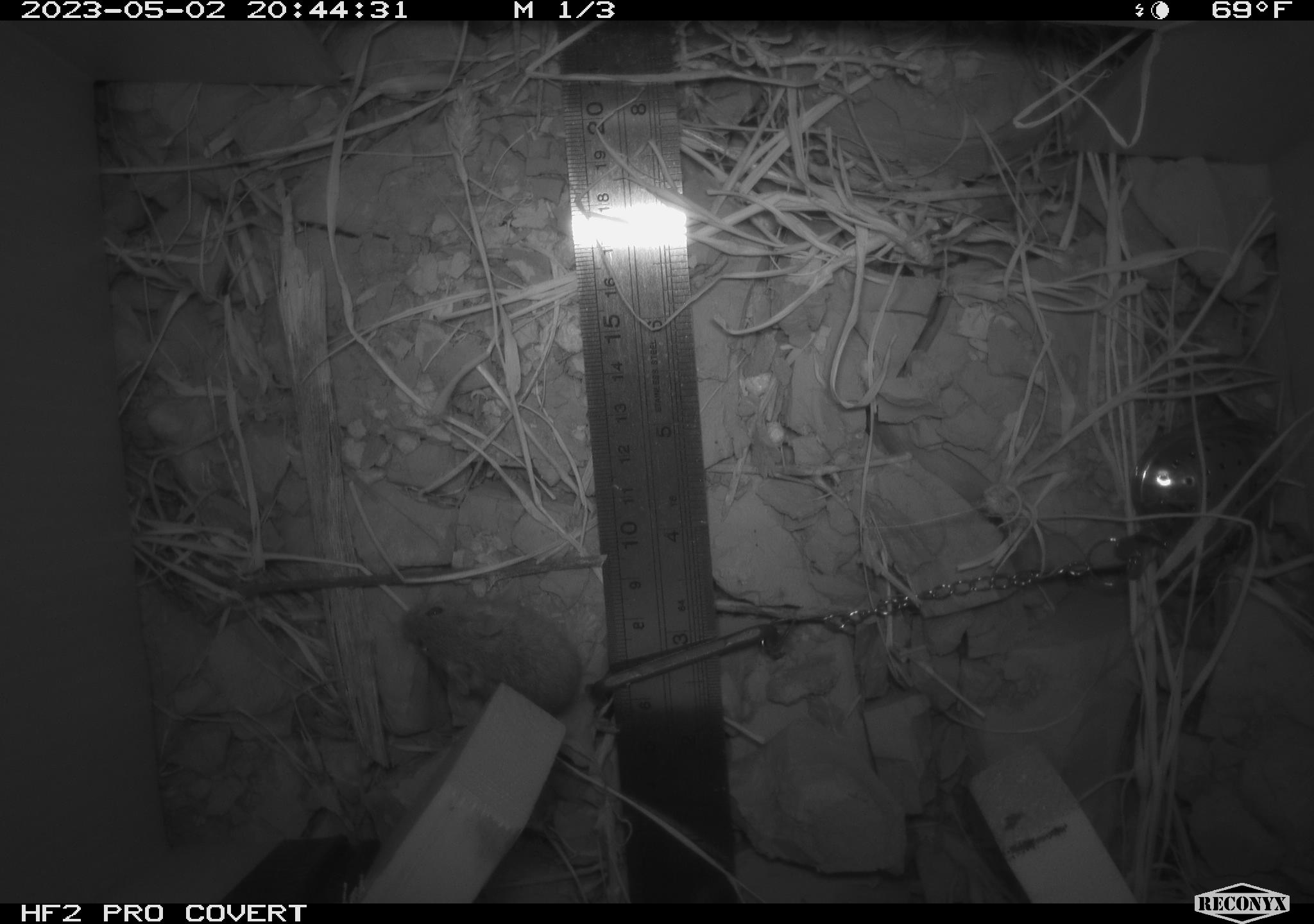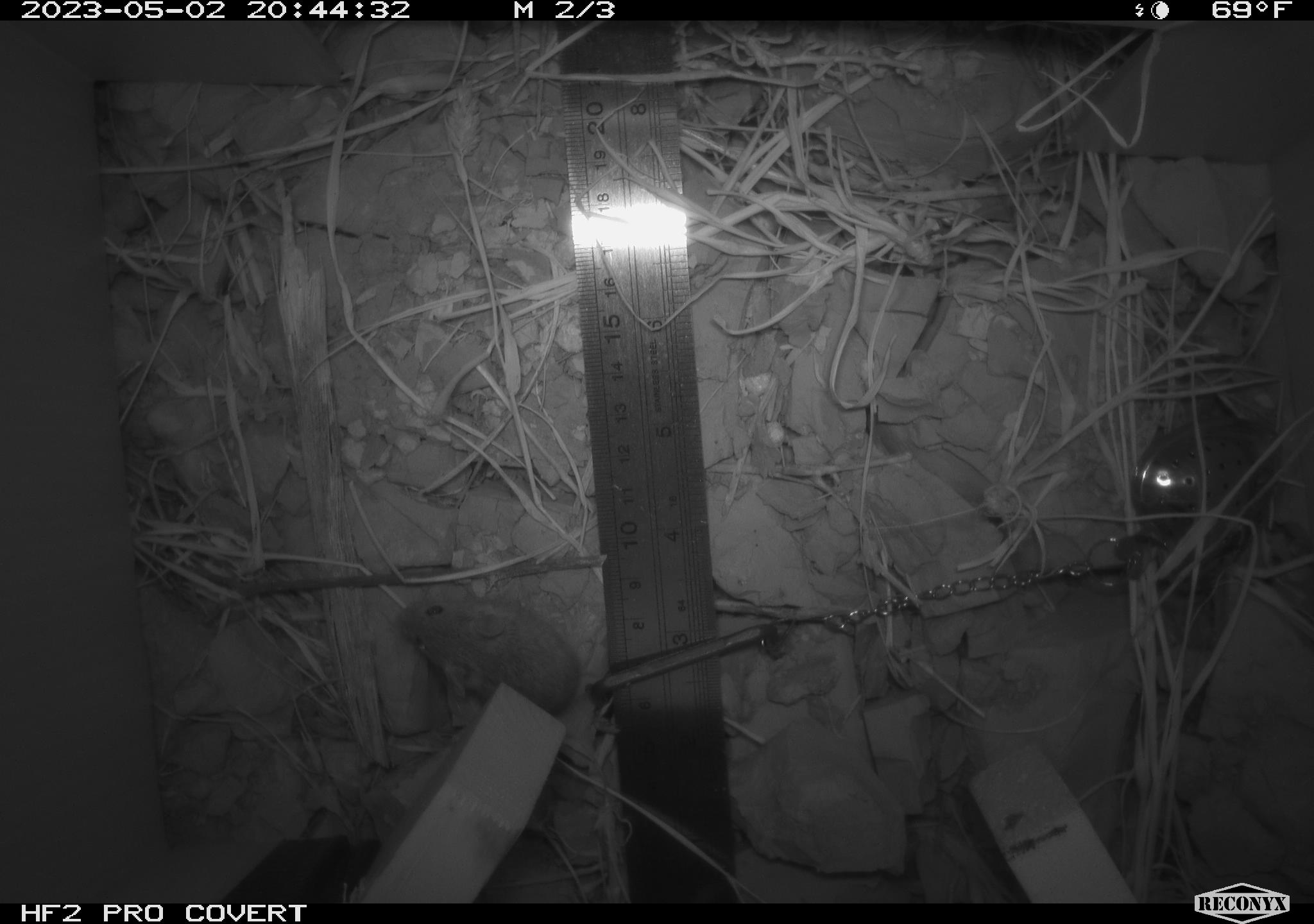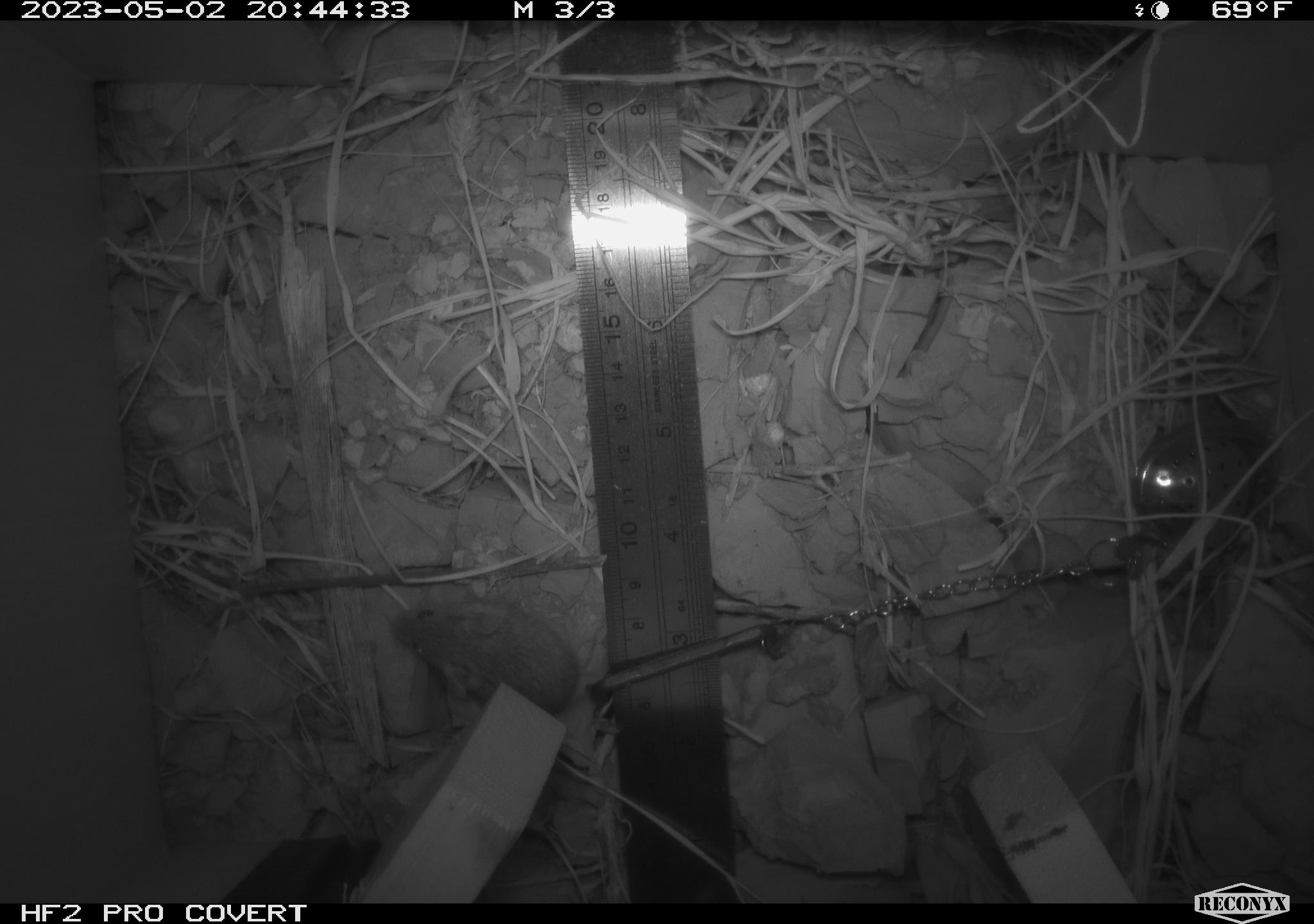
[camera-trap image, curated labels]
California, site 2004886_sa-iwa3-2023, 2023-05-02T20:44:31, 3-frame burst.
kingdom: Animalia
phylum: Chordata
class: Mammalia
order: Rodentia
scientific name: Rodentia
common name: mouse species